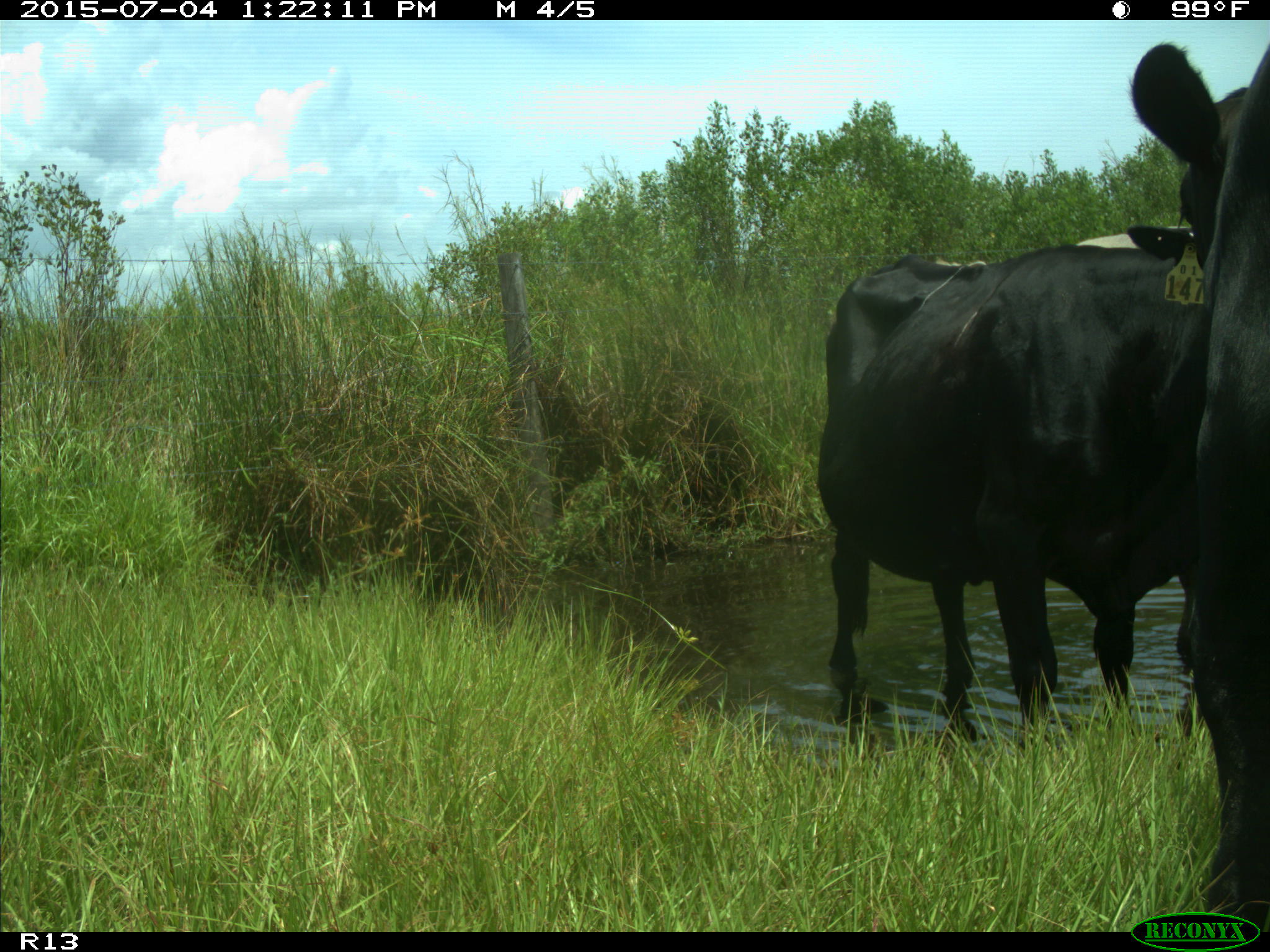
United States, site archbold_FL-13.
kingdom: Animalia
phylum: Chordata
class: Mammalia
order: Artiodactyla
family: Bovidae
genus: Bos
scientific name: Bos taurus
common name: domestic cow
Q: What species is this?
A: Bos taurus (domestic cow).